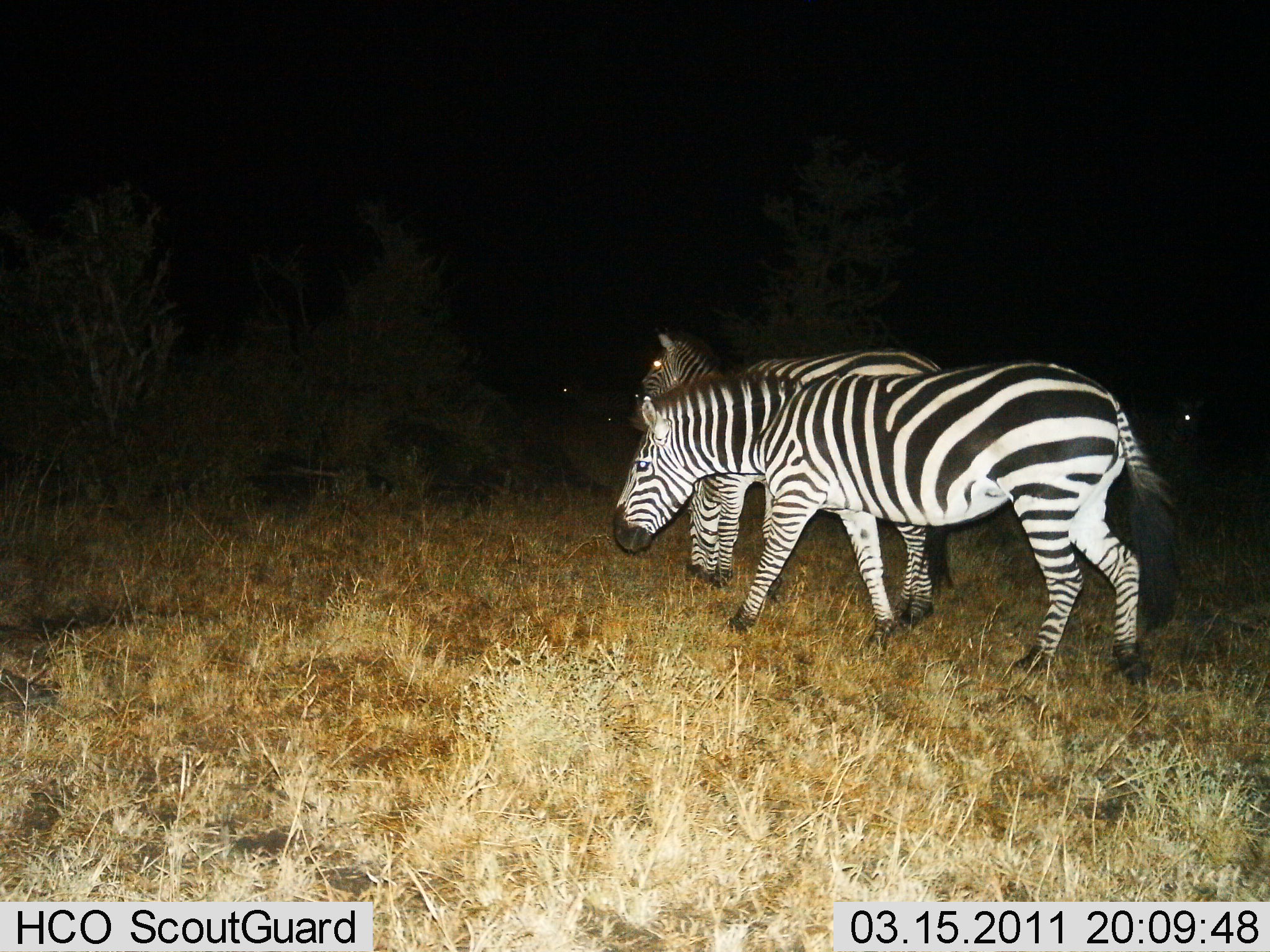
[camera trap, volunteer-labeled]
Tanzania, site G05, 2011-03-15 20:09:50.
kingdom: Animalia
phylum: Chordata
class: Mammalia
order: Perissodactyla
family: Equidae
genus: Equus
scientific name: Equus quagga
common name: plains zebra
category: zebra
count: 3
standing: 58%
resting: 0%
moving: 50%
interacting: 0%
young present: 0%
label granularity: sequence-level